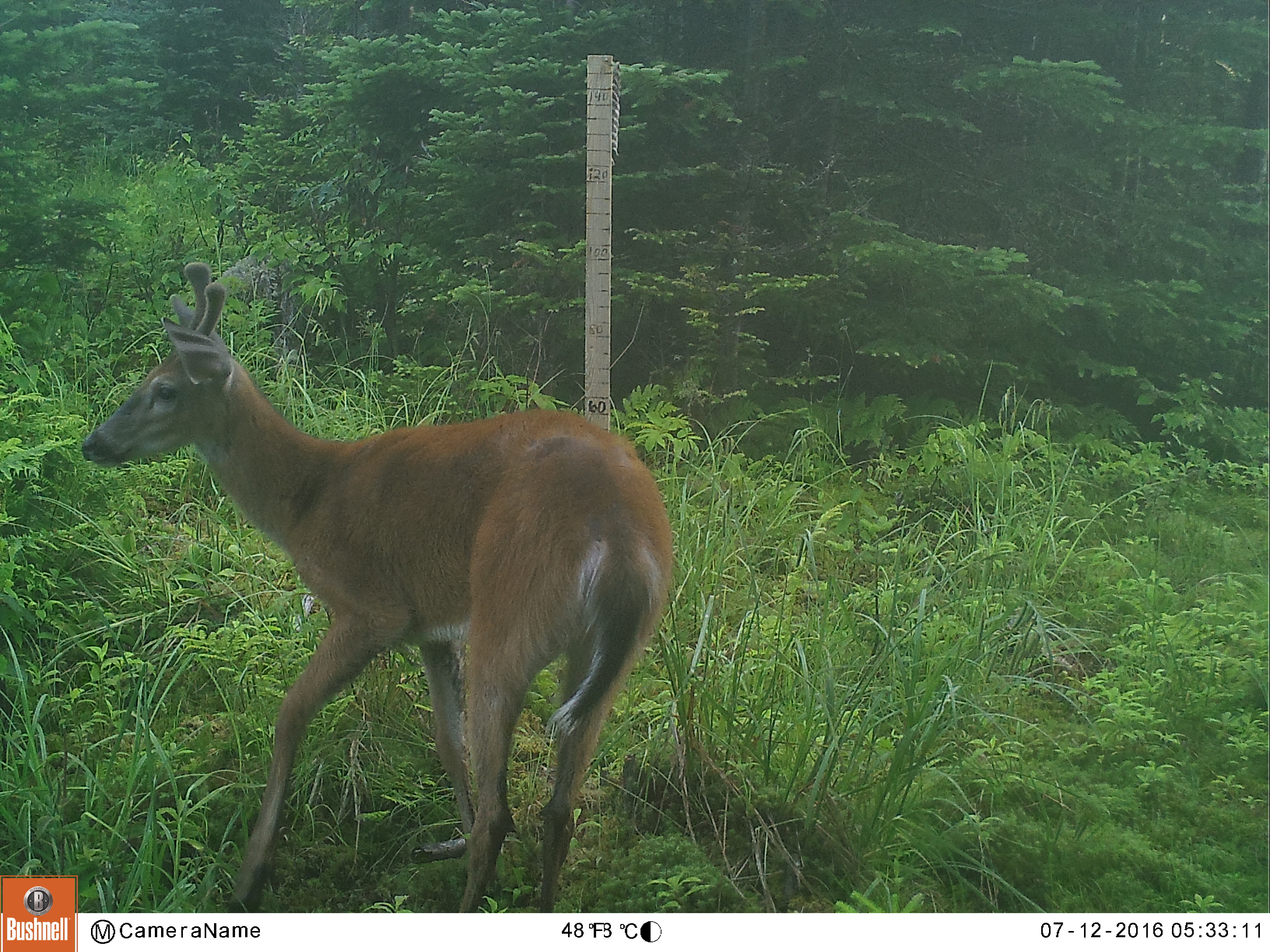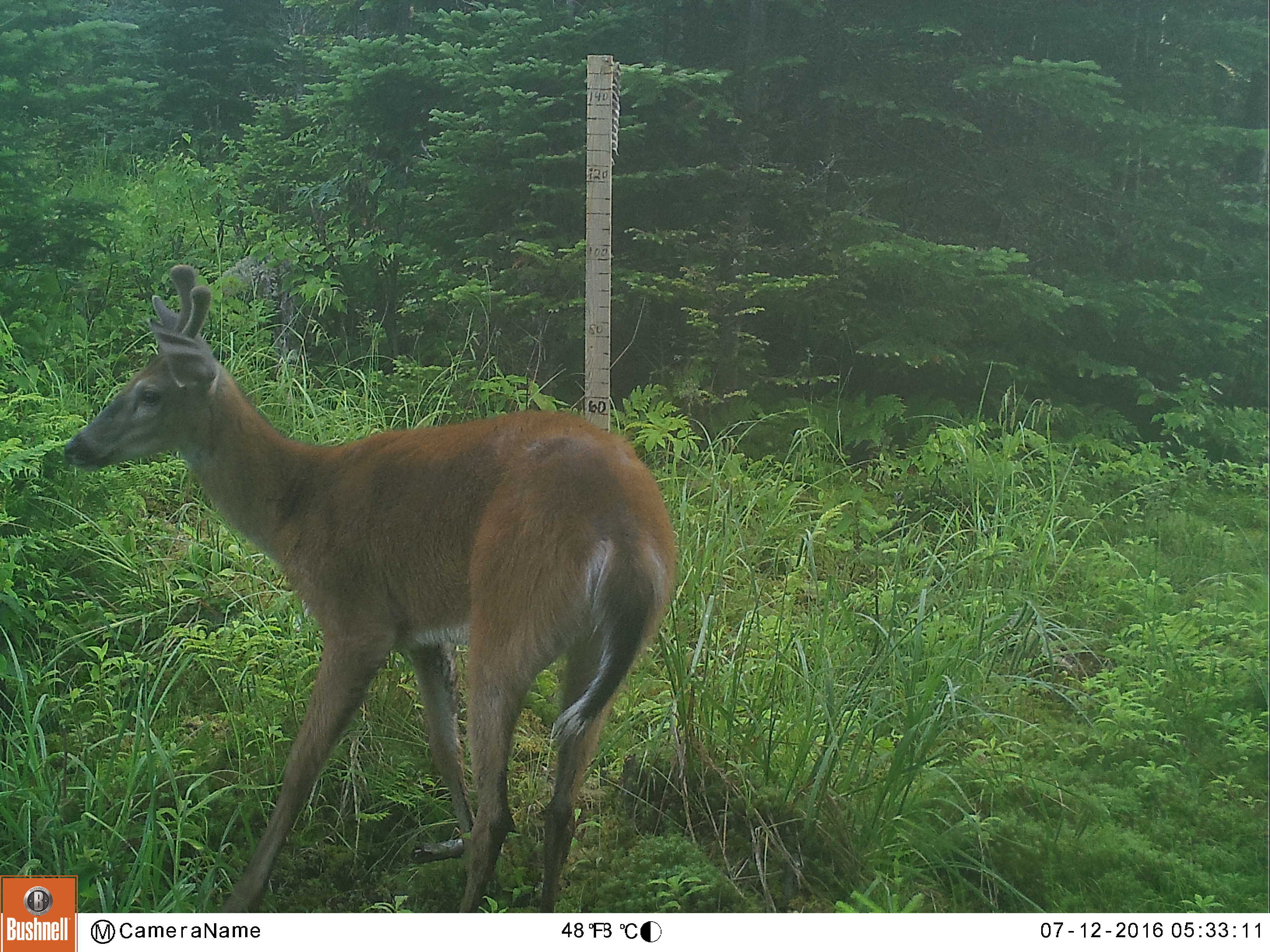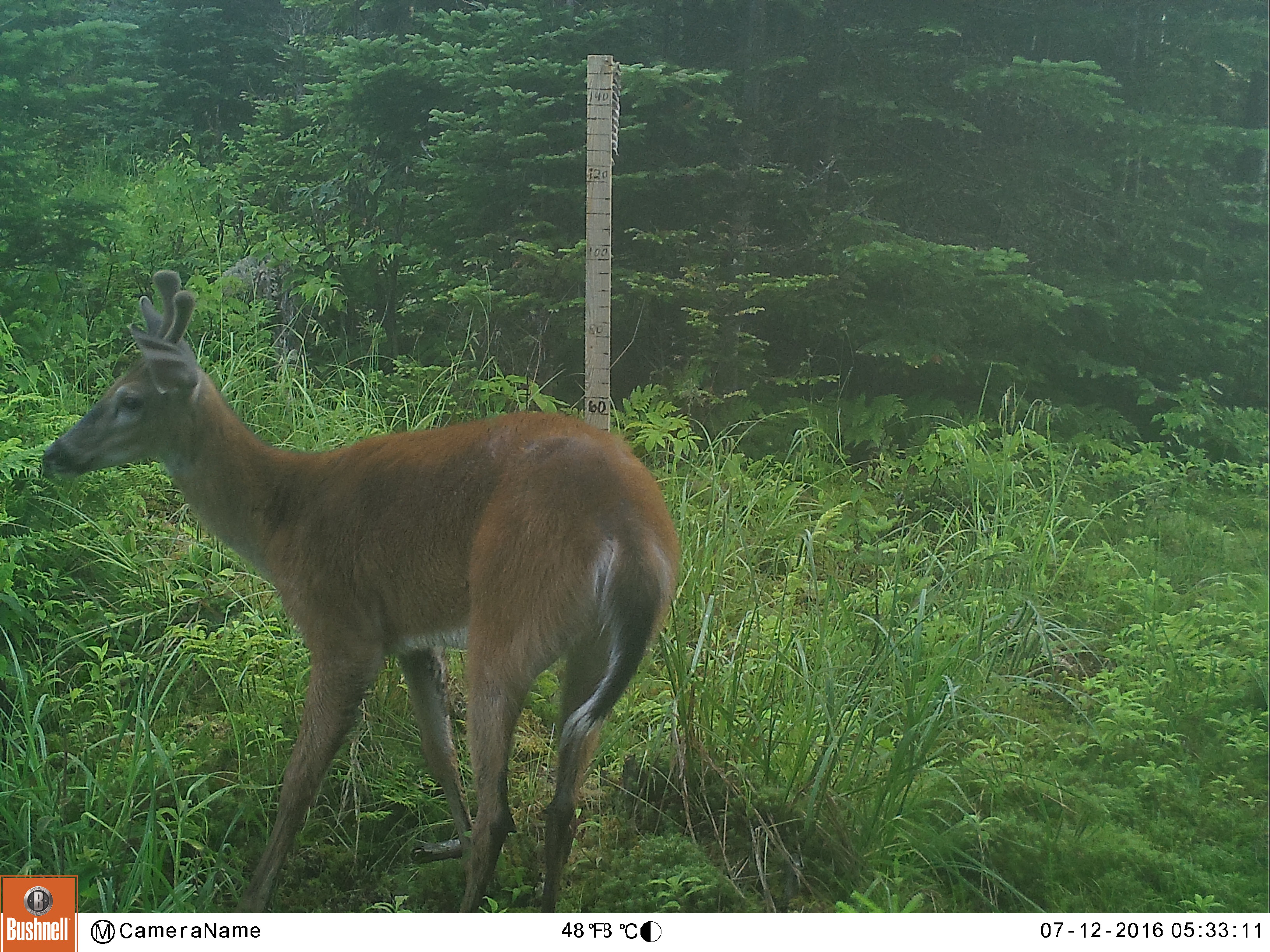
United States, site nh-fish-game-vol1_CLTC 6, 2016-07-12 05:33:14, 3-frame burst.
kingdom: Animalia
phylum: Chordata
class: Mammalia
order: Artiodactyla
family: Cervidae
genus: Odocoileus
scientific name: Odocoileus virginianus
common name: white-tailed deer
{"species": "white-tailed deer (Odocoileus virginianus)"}